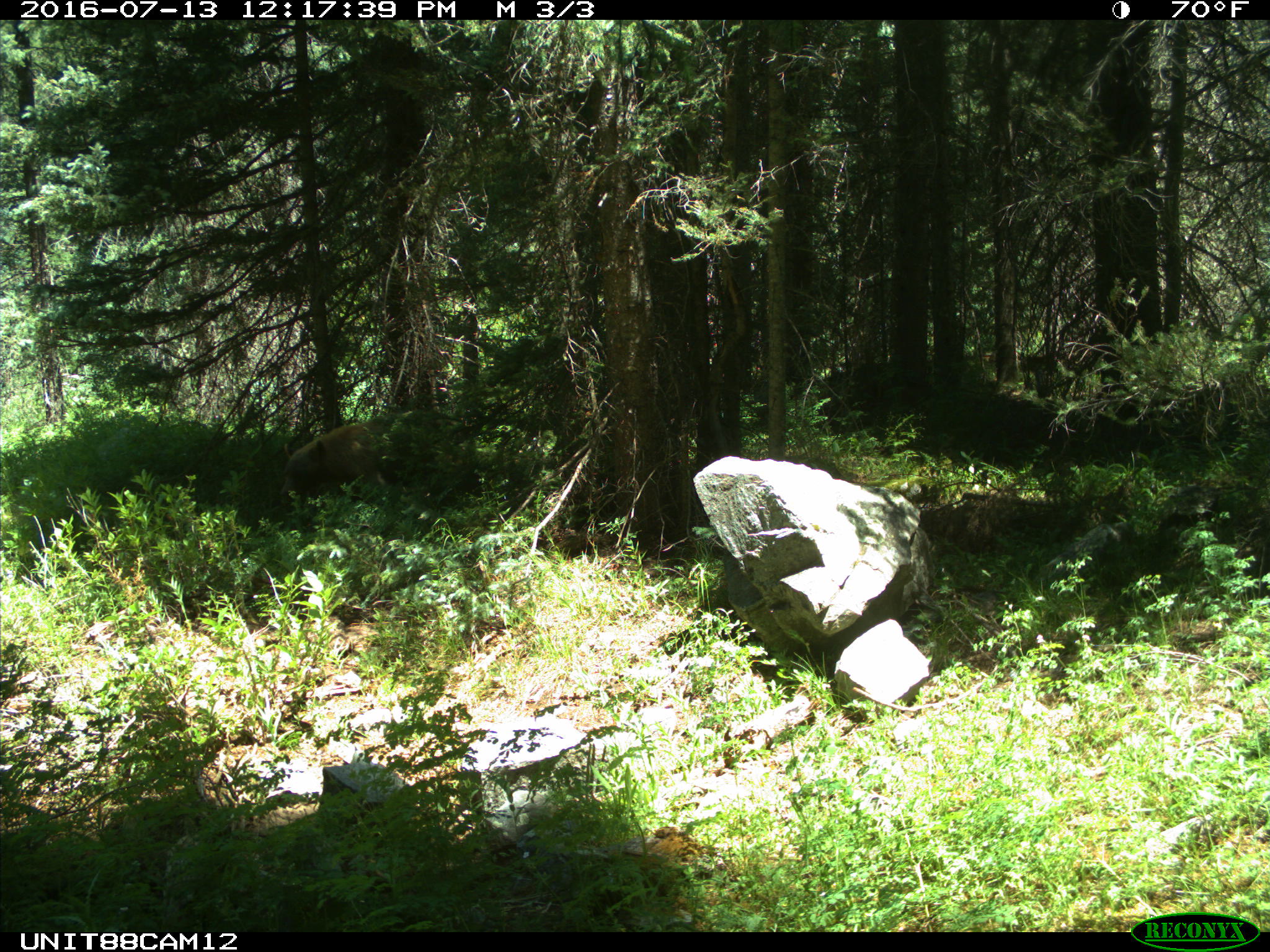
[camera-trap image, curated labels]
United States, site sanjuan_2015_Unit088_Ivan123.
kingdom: Animalia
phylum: Chordata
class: Mammalia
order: Carnivora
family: Ursidae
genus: Ursus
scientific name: Ursus americanus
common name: american black bear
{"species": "Ursus americanus (american black bear)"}